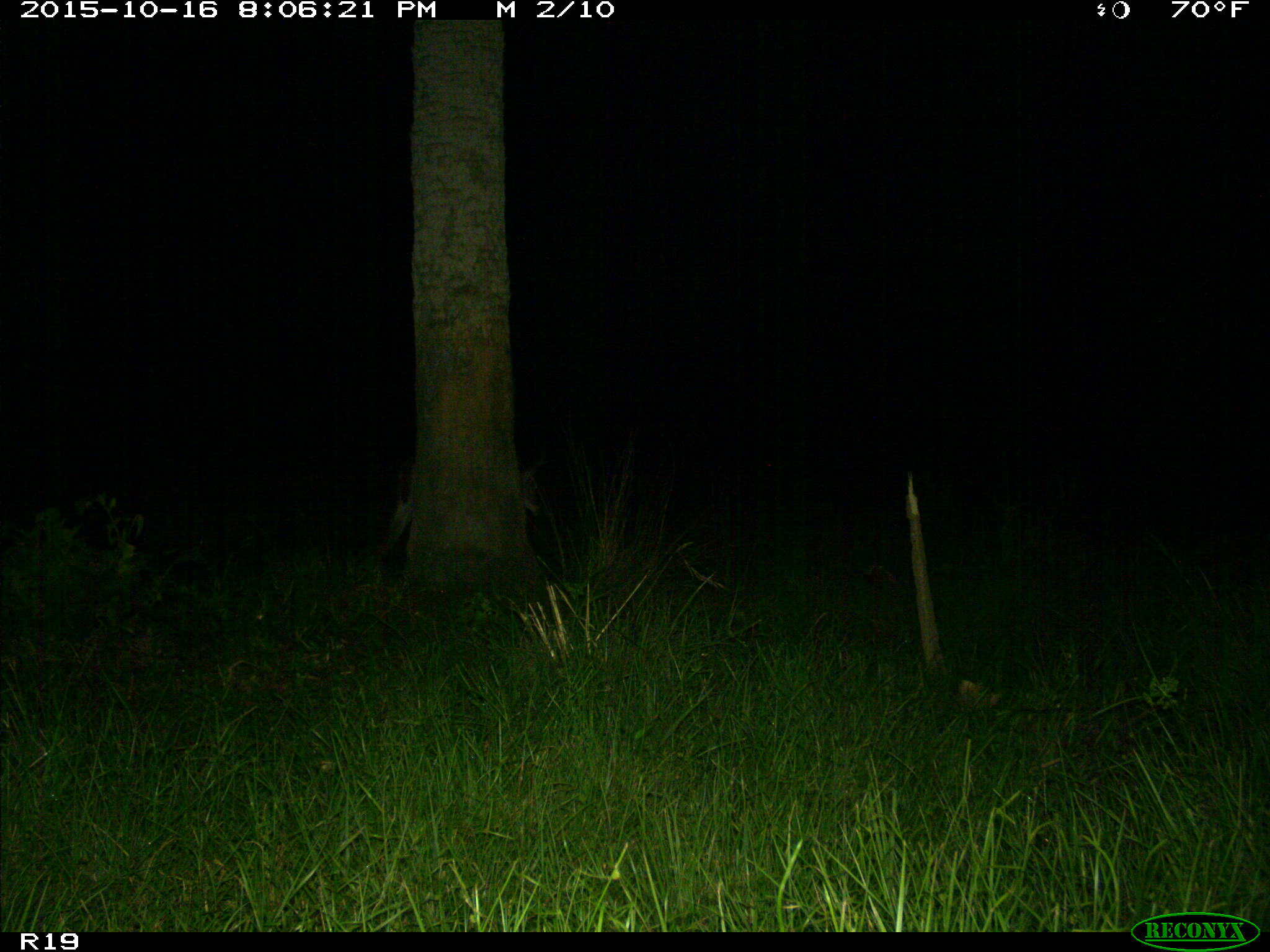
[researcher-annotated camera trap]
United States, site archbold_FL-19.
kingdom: Animalia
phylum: Chordata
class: Mammalia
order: Artiodactyla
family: Cervidae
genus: Odocoileus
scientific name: Odocoileus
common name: deer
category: unidentified deer